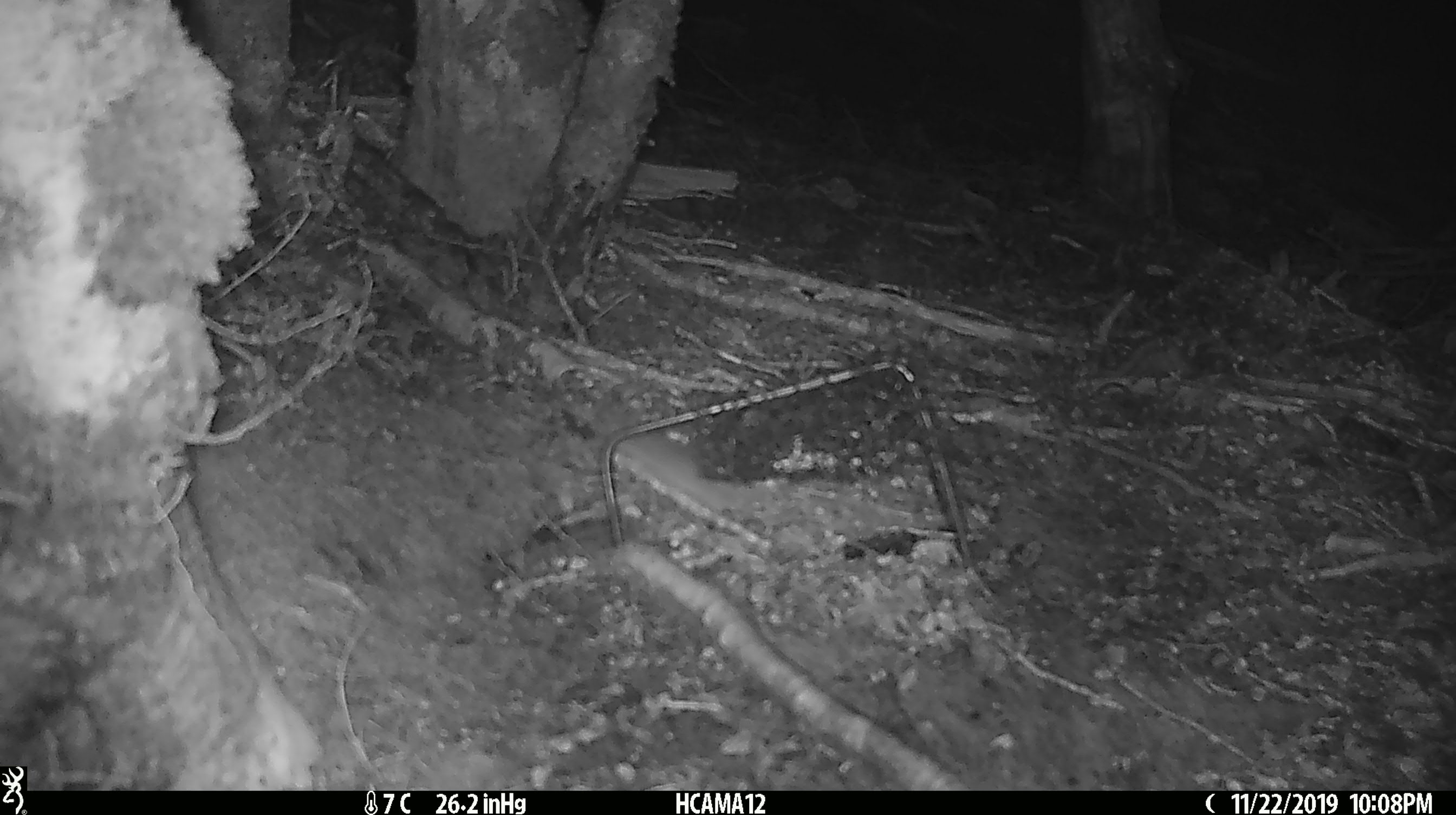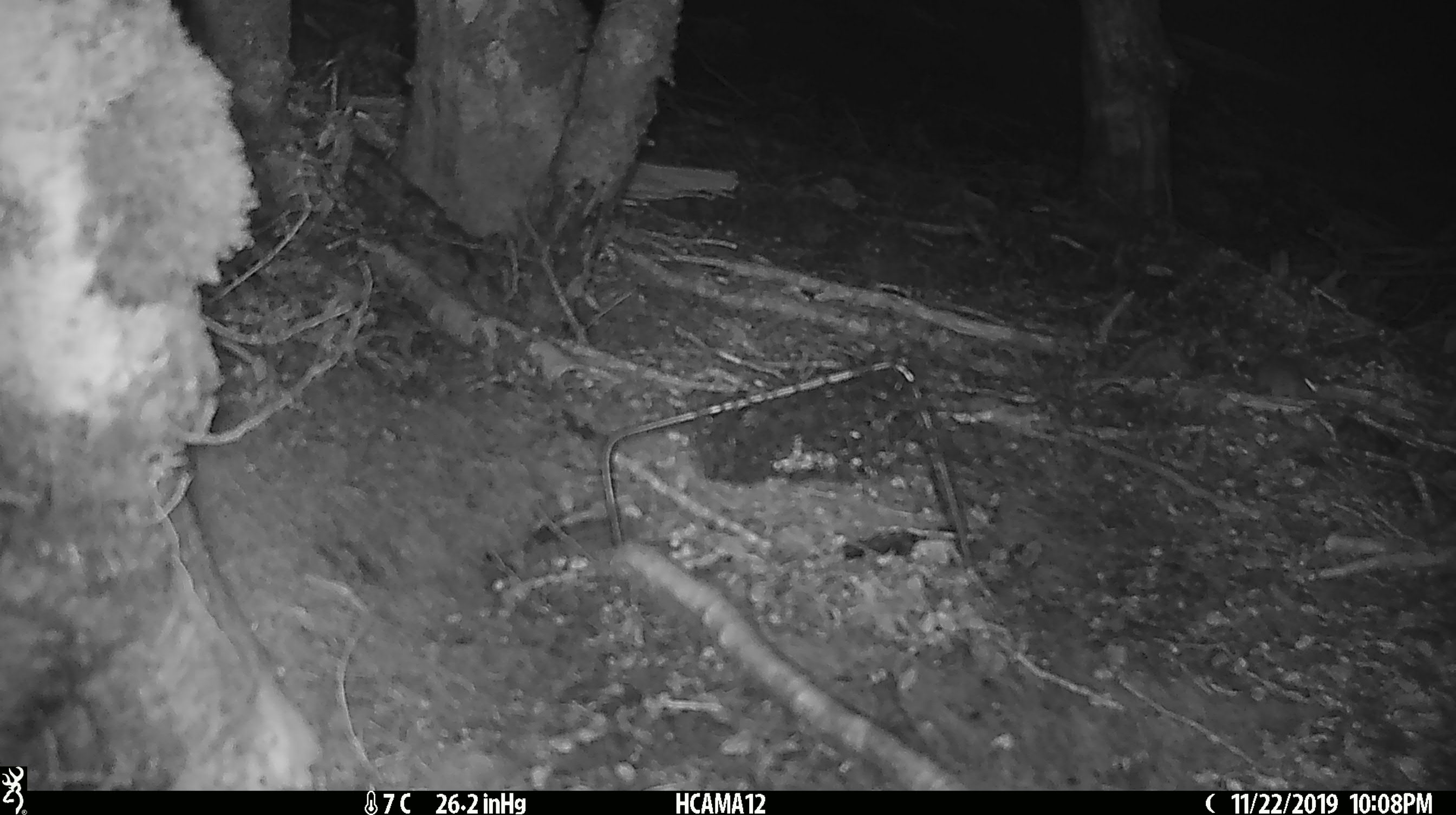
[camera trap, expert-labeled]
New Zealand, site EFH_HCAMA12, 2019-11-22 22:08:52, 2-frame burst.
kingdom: Animalia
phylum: Chordata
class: Mammalia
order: Rodentia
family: Muridae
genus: Mus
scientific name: Mus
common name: mouse